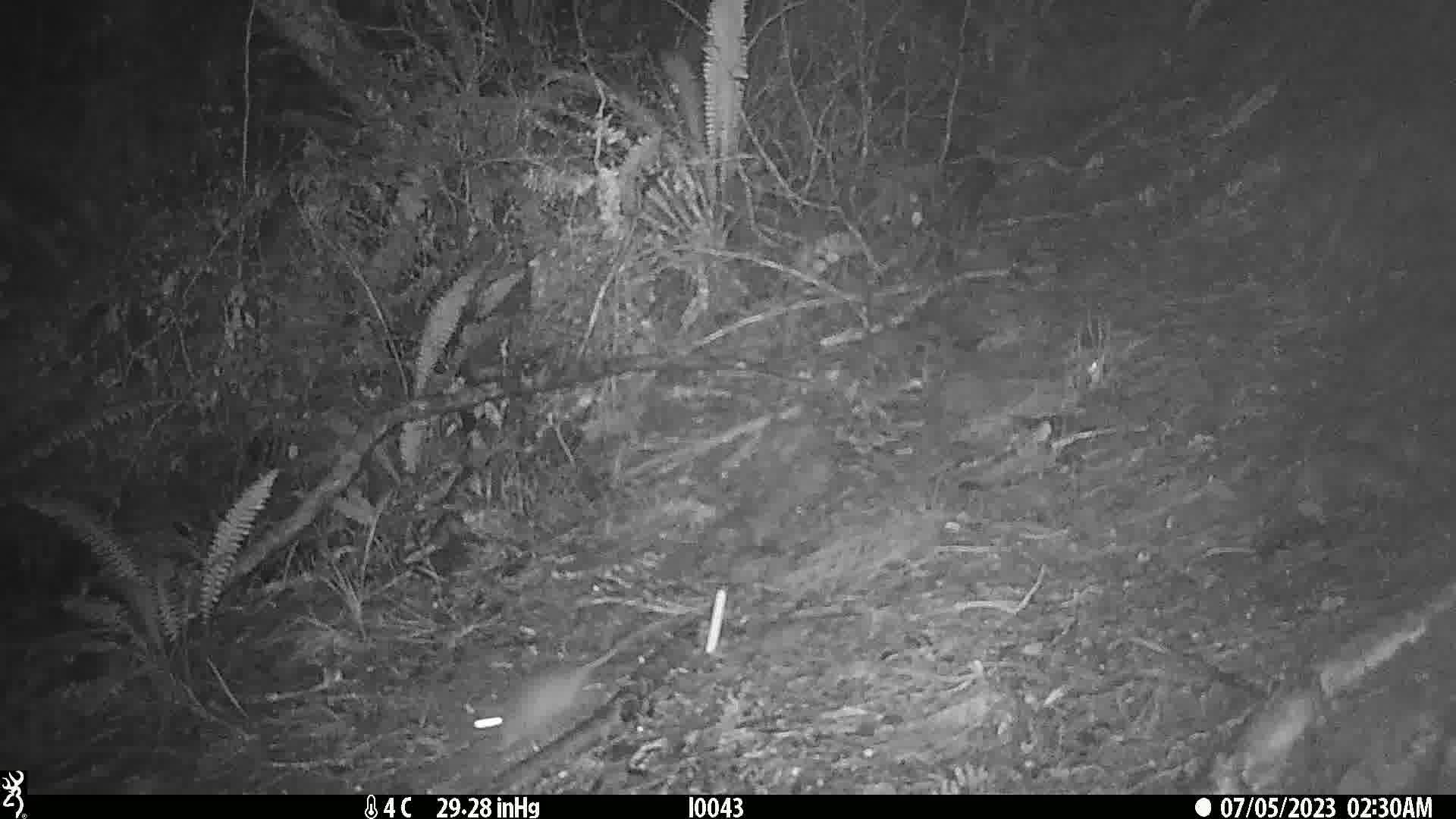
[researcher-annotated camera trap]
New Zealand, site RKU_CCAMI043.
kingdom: Animalia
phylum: Chordata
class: Mammalia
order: Rodentia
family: Muridae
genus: Rattus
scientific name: Rattus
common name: rat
Rat (Rattus).